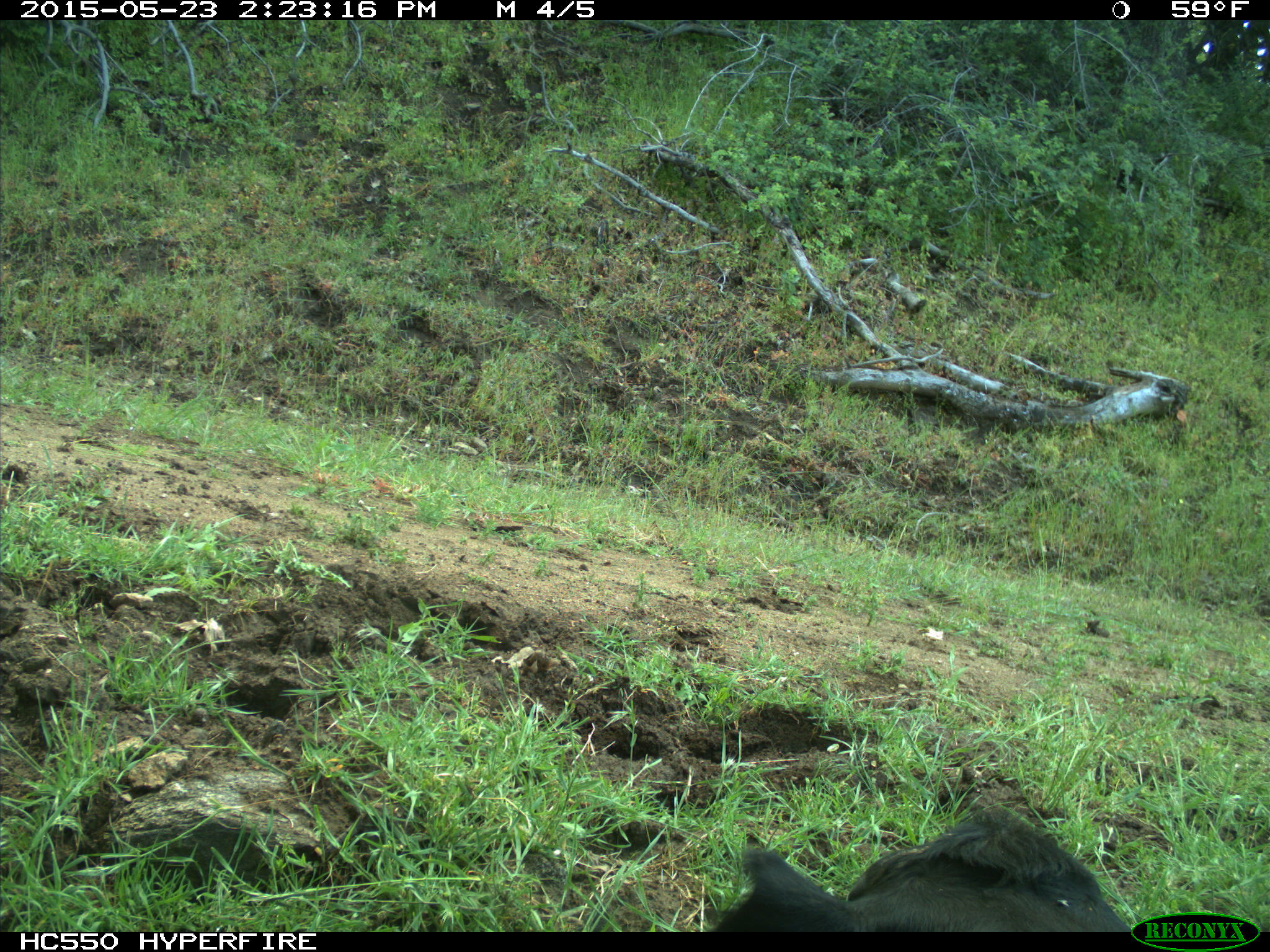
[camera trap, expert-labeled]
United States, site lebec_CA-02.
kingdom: Animalia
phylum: Chordata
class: Mammalia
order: Artiodactyla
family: Bovidae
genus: Bos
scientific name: Bos taurus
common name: domestic cow